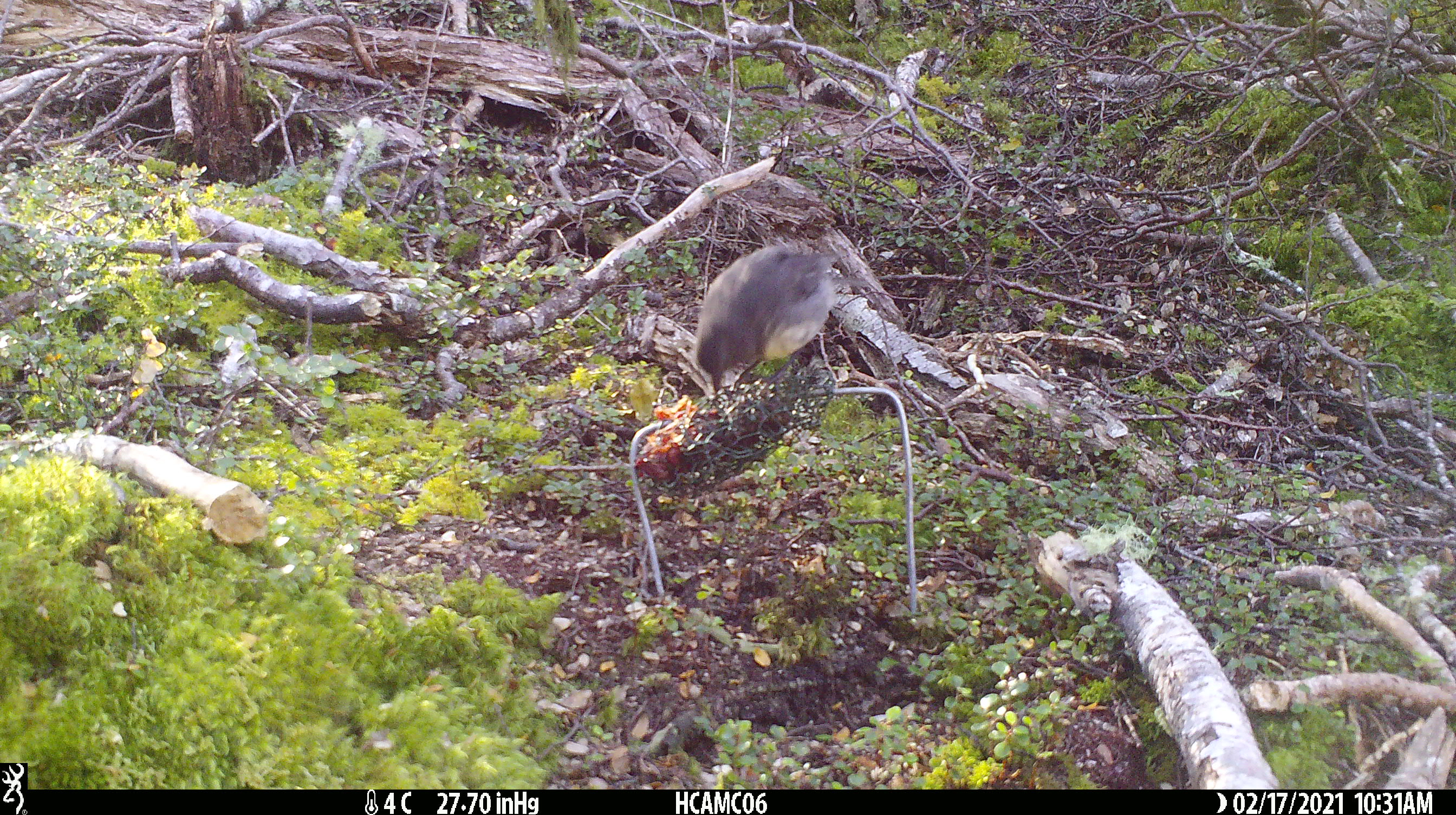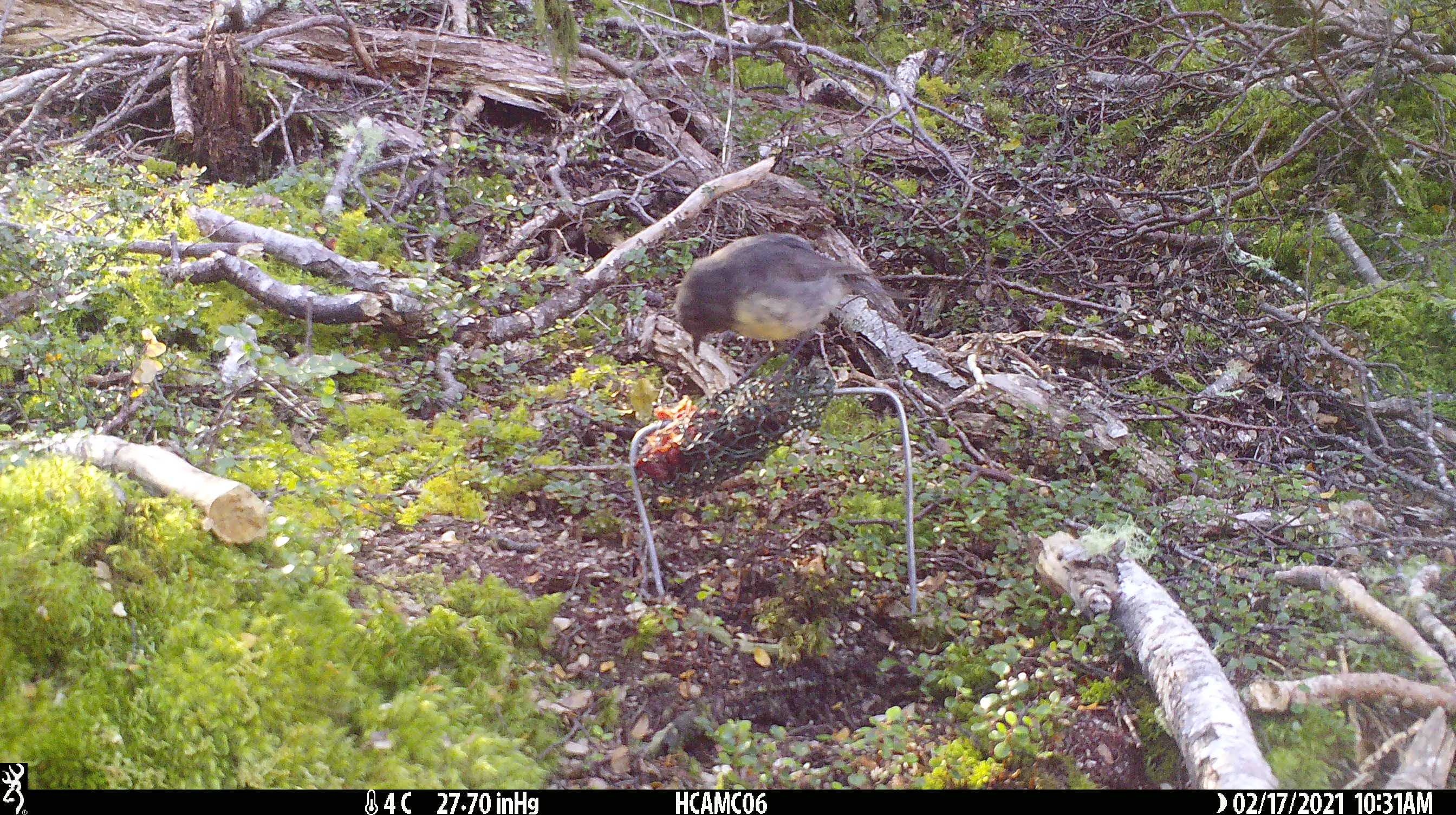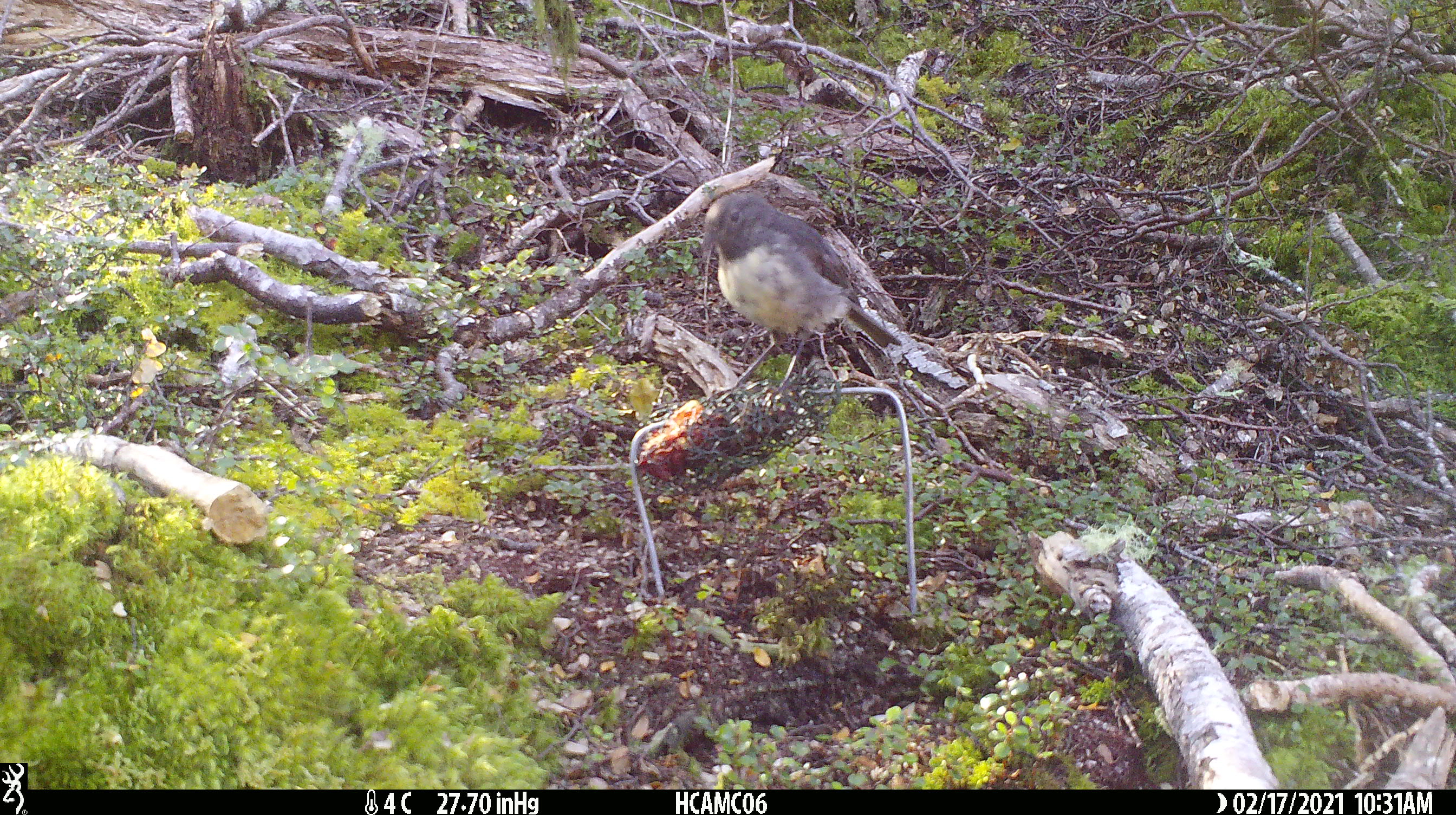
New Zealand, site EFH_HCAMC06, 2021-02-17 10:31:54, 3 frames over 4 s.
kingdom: Animalia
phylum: Chordata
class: Aves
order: Passeriformes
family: Petroicidae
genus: Petroica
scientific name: Petroica australis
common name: new zealand robin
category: robin